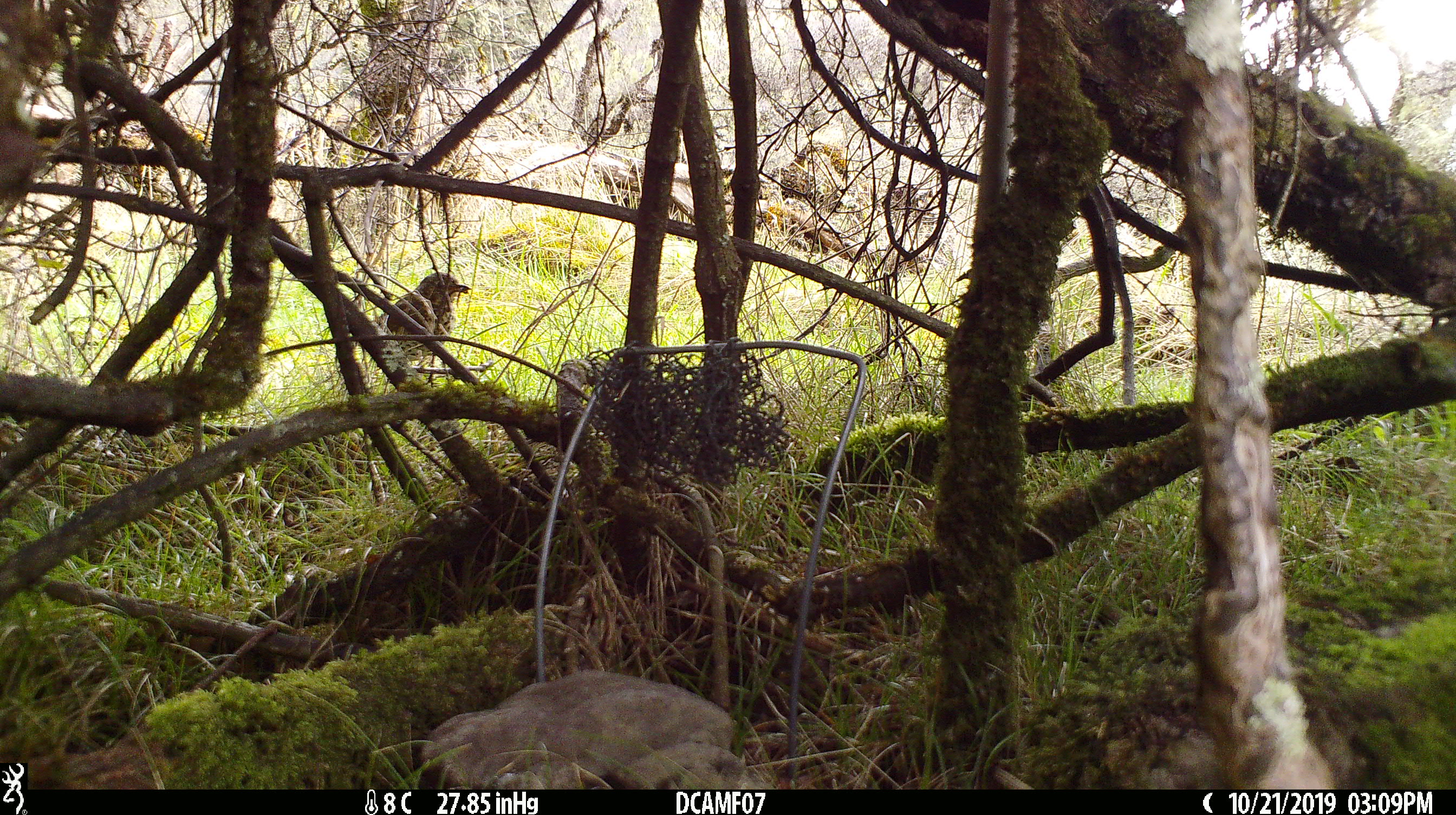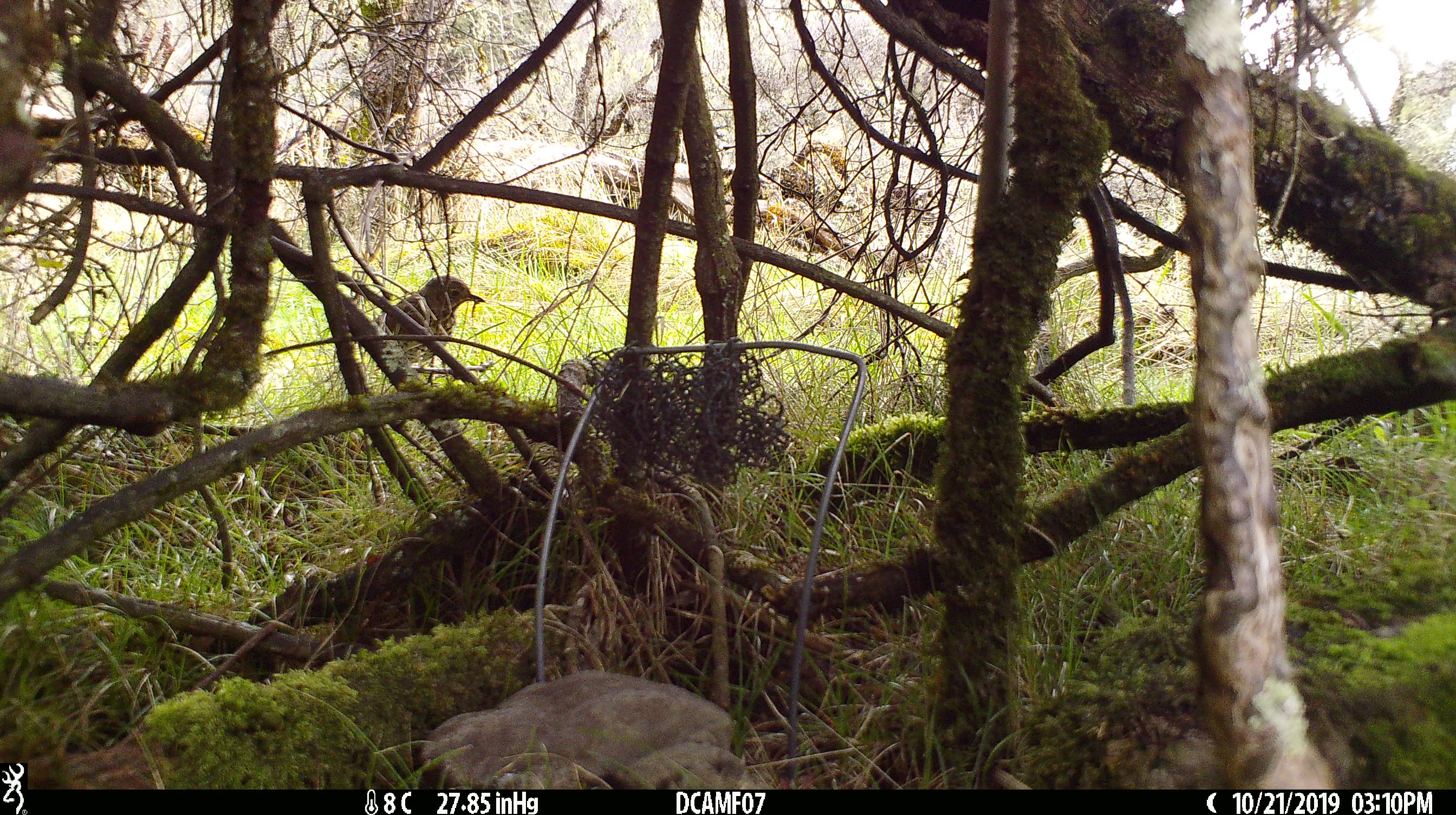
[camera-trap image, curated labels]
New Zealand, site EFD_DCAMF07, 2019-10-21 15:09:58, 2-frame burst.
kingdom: Animalia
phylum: Chordata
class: Aves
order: Passeriformes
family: Turdidae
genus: Turdus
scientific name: Turdus philomelos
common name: song thrush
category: thrush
Thrush (song thrush) (Turdus philomelos).